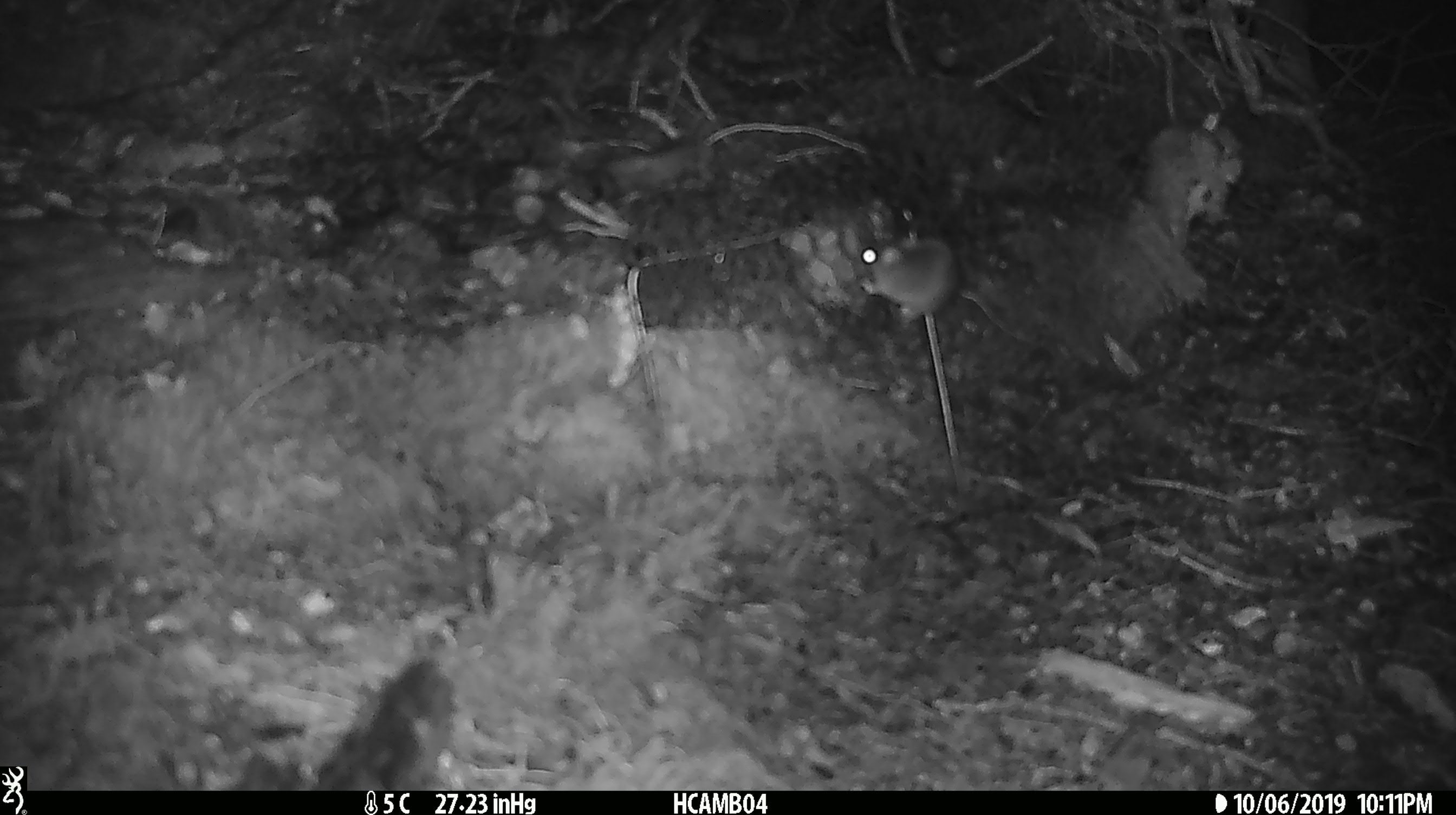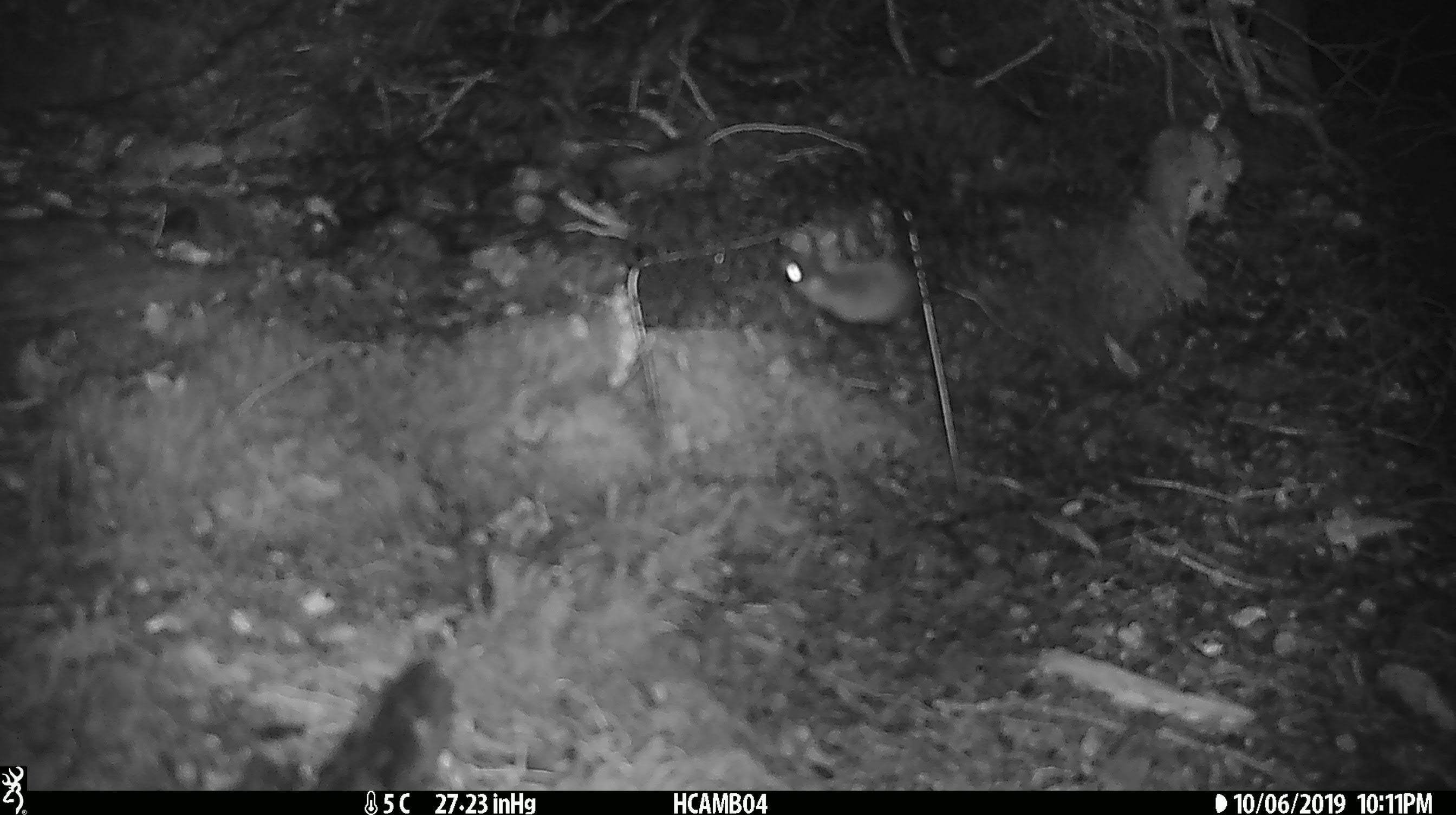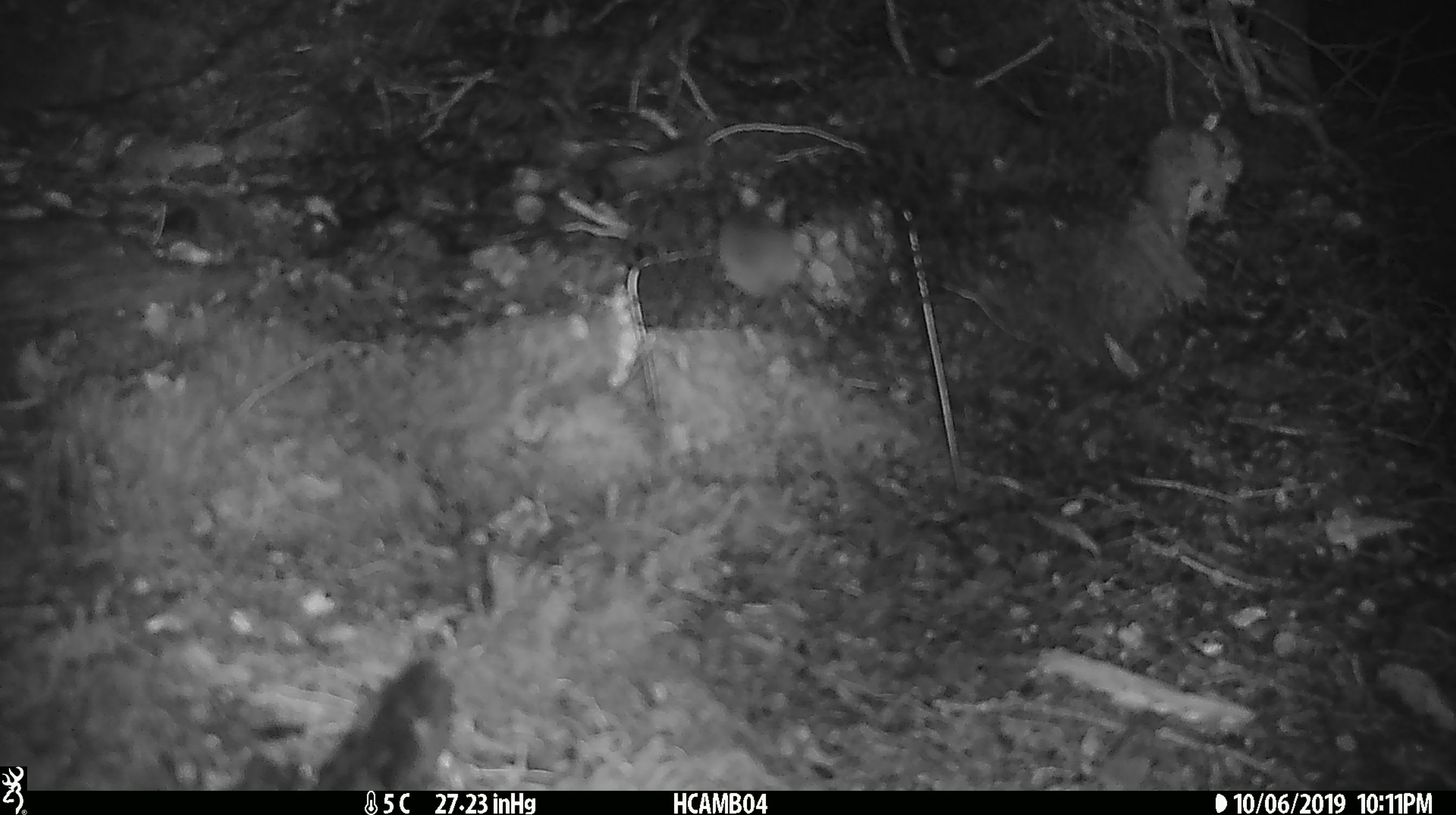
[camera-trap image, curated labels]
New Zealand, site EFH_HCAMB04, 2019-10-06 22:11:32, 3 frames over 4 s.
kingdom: Animalia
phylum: Chordata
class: Mammalia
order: Rodentia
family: Muridae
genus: Mus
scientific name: Mus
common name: mouse